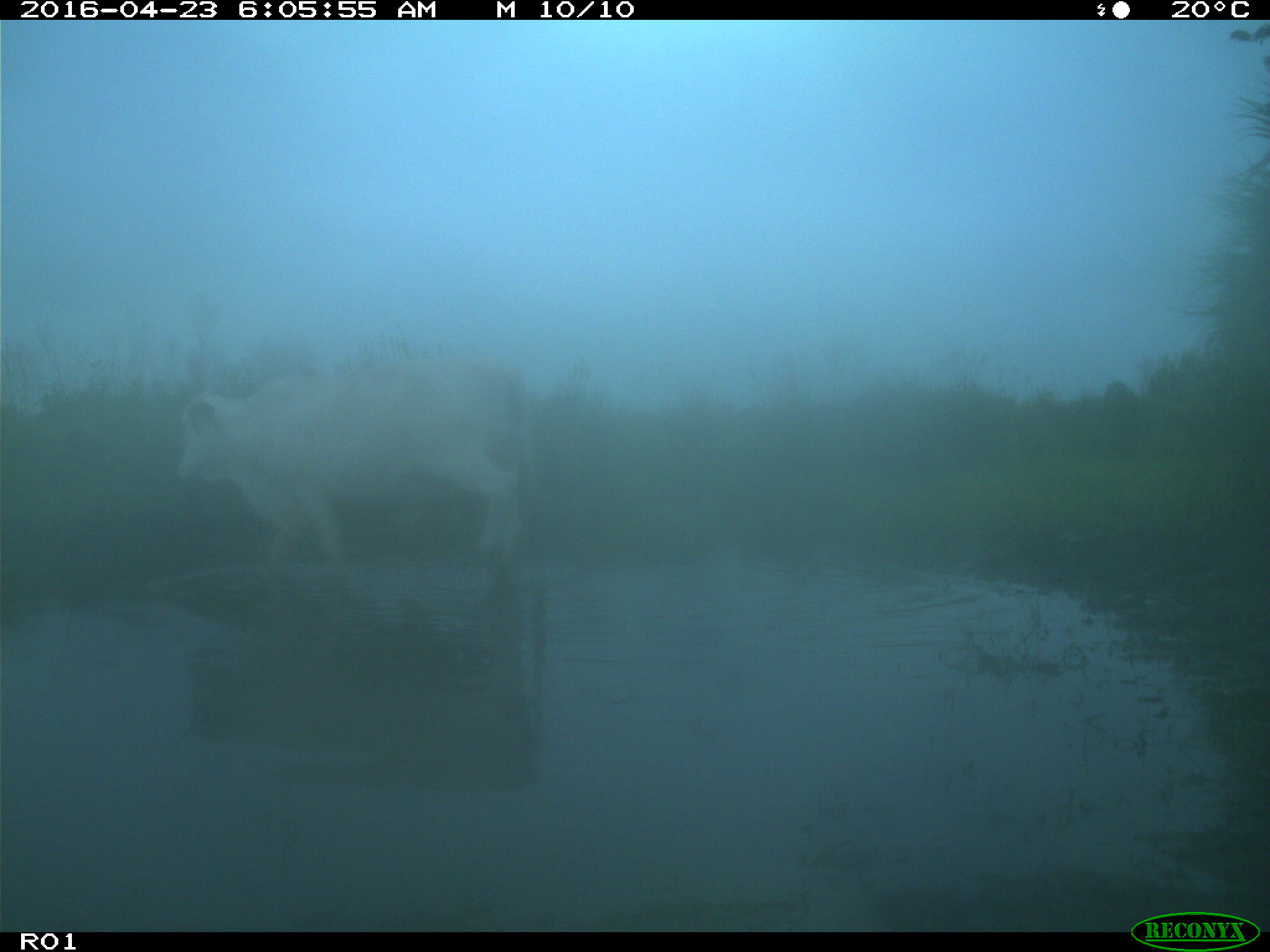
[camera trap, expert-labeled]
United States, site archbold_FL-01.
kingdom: Animalia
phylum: Chordata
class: Mammalia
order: Artiodactyla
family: Bovidae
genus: Bos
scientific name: Bos taurus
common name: domestic cow